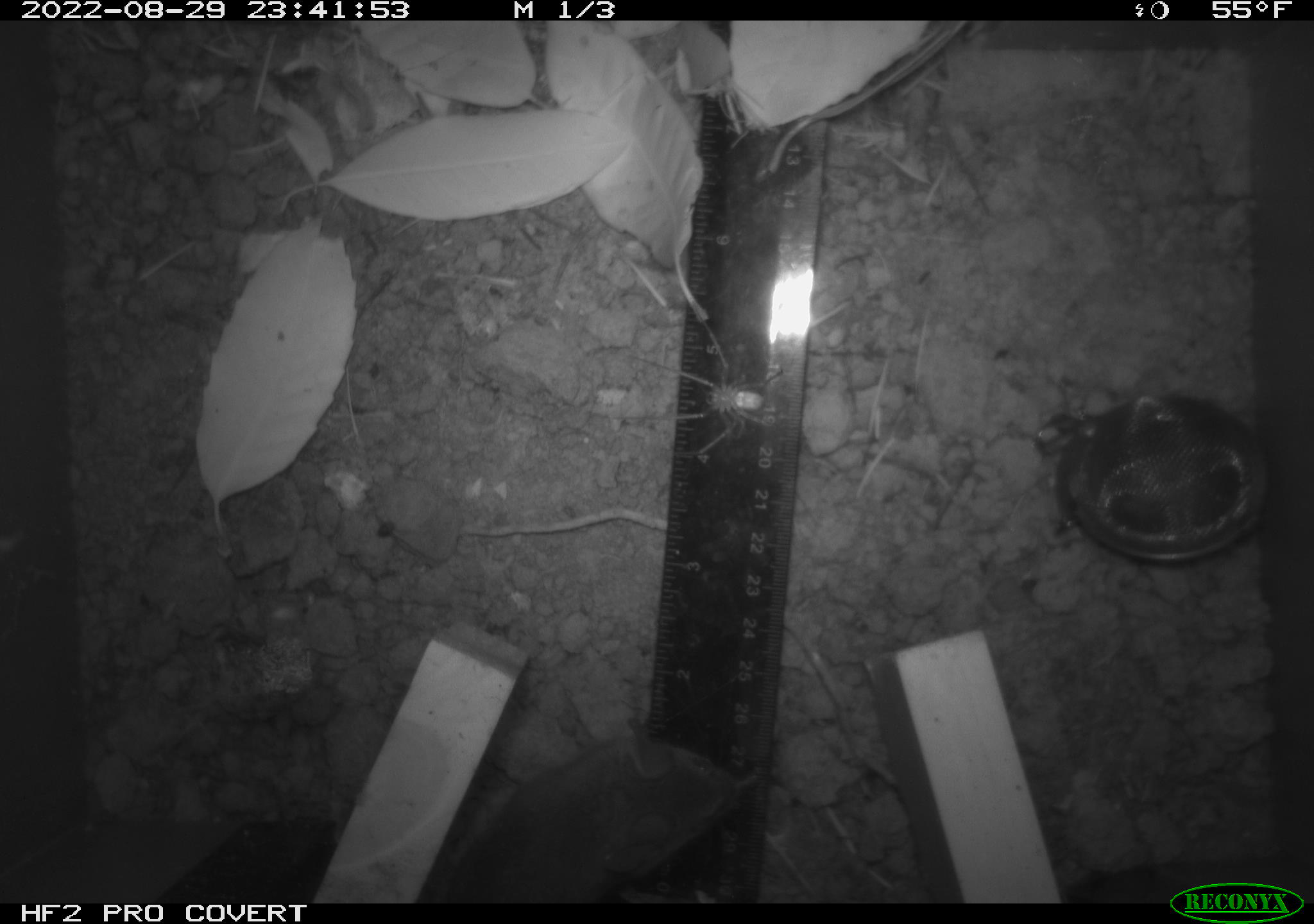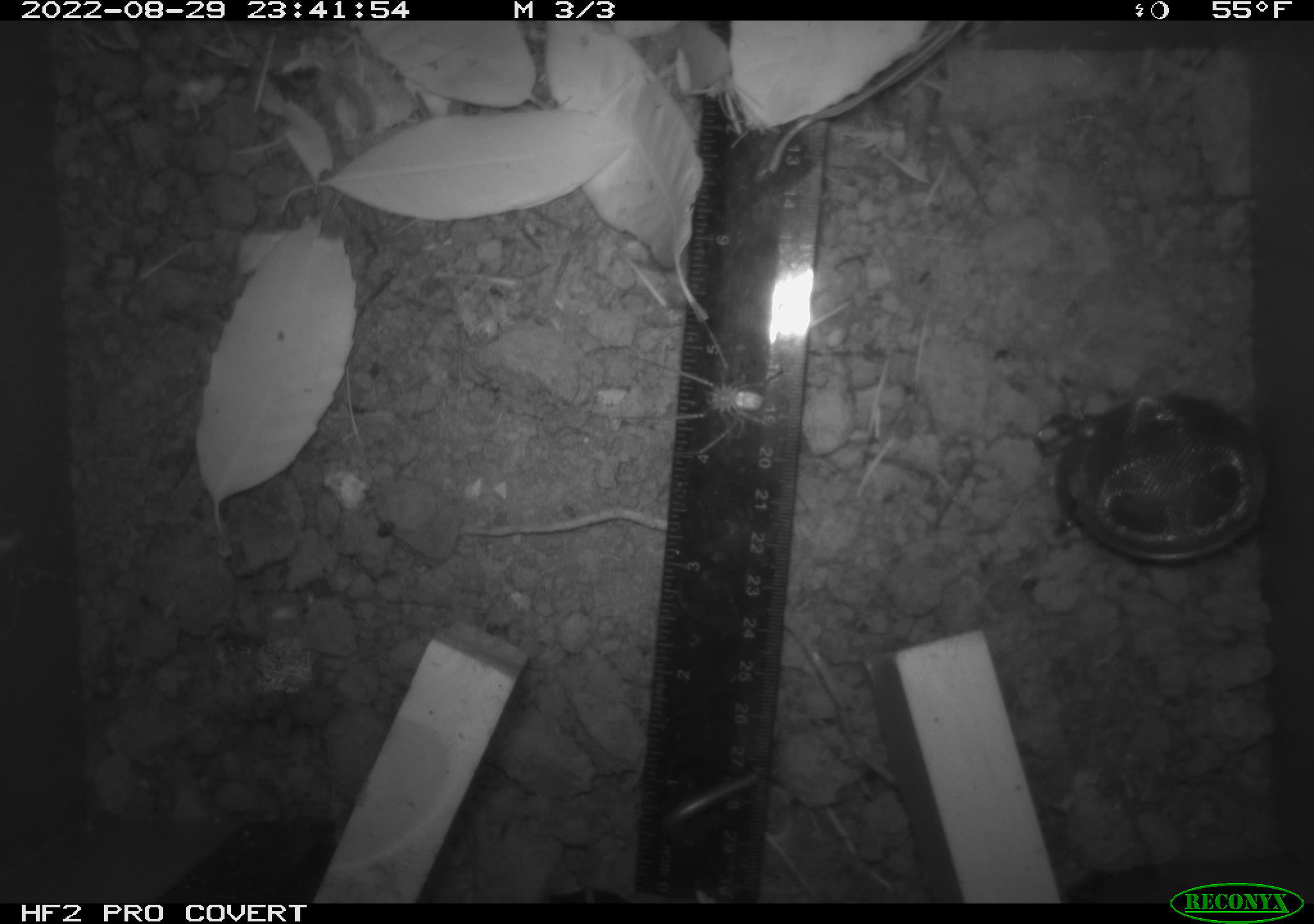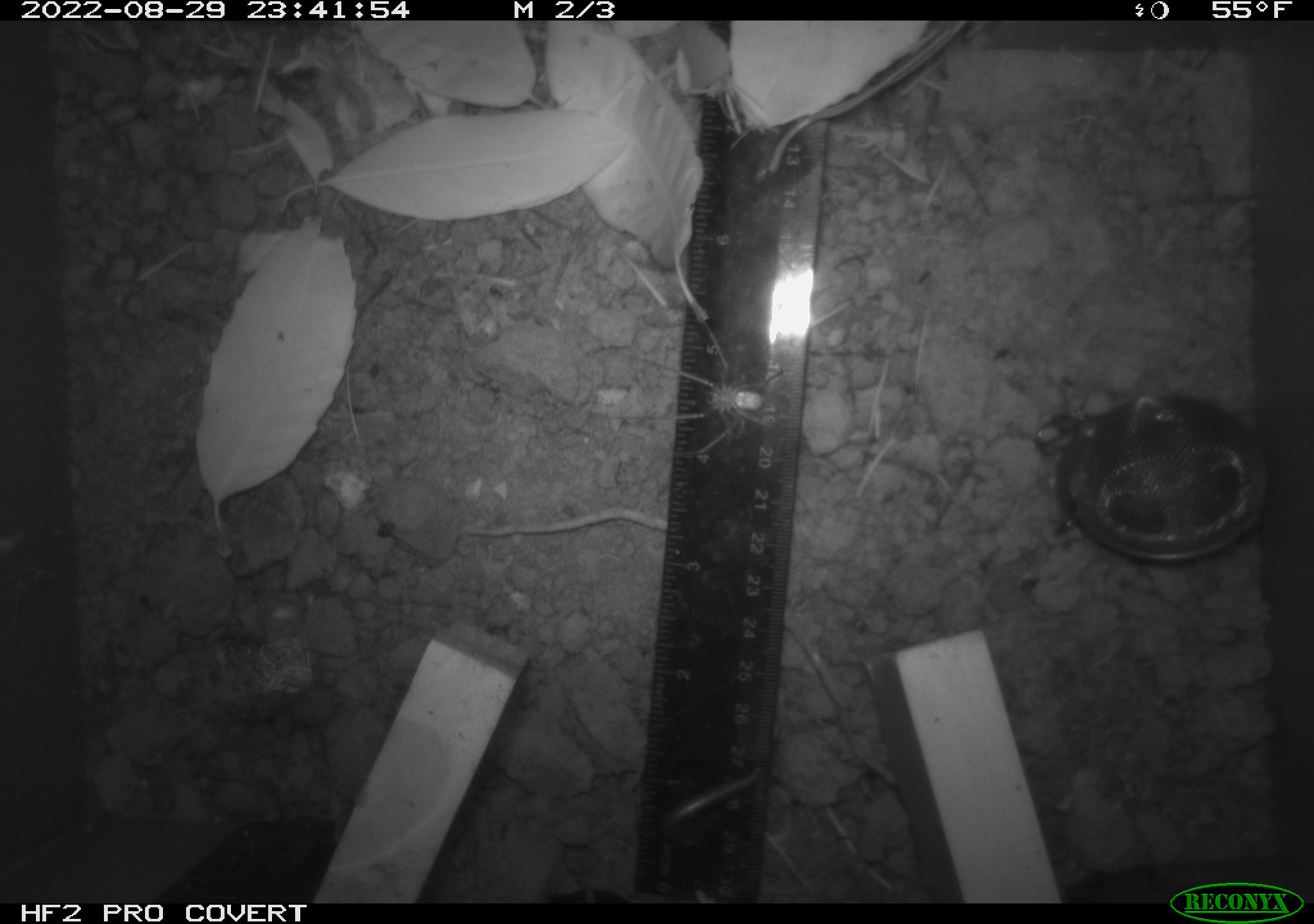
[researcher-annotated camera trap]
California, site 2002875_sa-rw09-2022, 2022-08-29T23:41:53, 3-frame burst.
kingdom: Animalia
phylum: Arthropoda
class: Arachnida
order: Araneae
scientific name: Araneae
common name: spider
Spider (Araneae).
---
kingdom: Animalia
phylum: Chordata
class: Mammalia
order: Rodentia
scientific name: Rodentia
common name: rodent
Rodent (Rodentia).